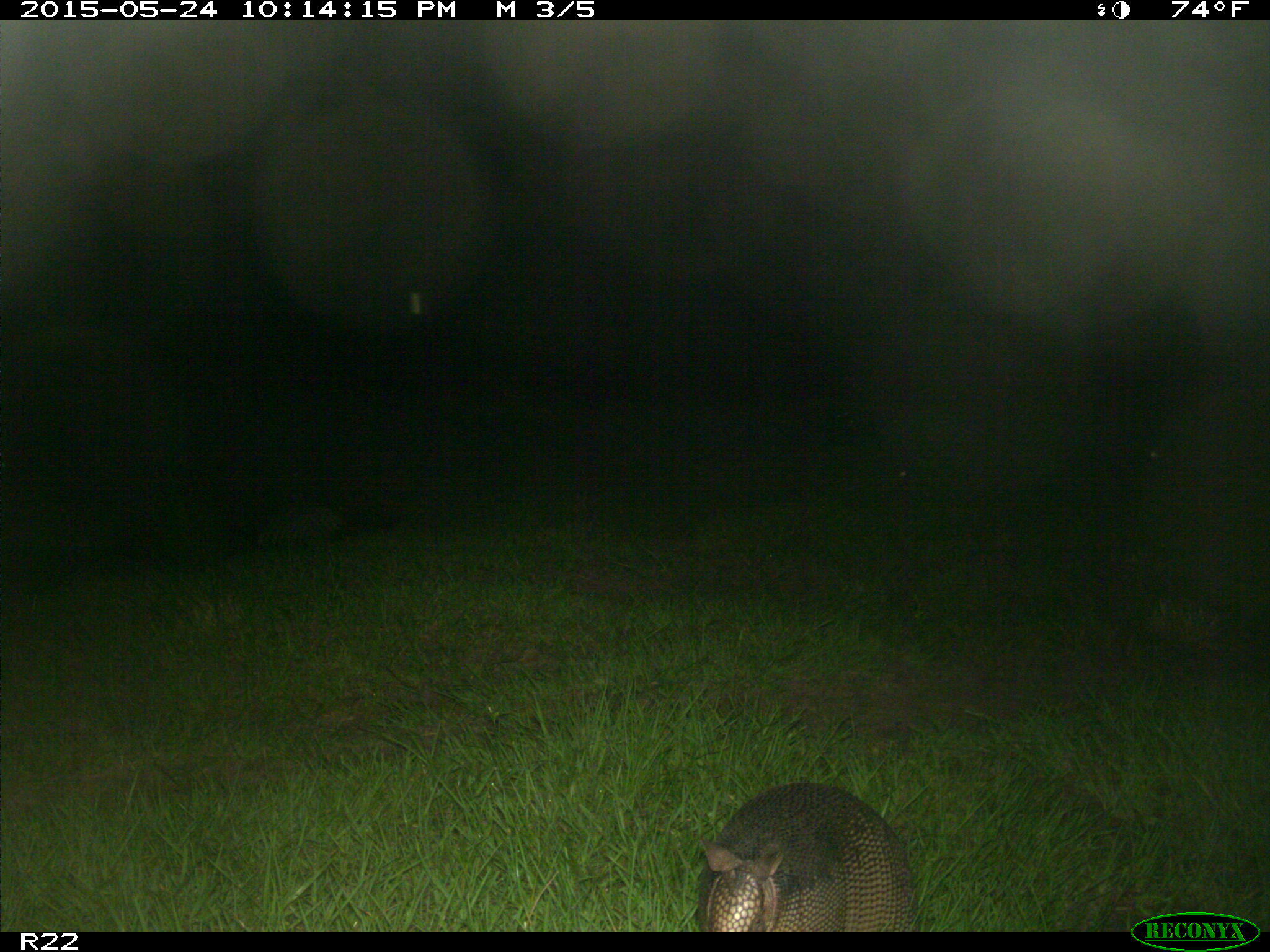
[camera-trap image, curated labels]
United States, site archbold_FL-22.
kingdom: Animalia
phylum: Chordata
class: Mammalia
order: Artiodactyla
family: Bovidae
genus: Bos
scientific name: Bos taurus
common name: domestic cow